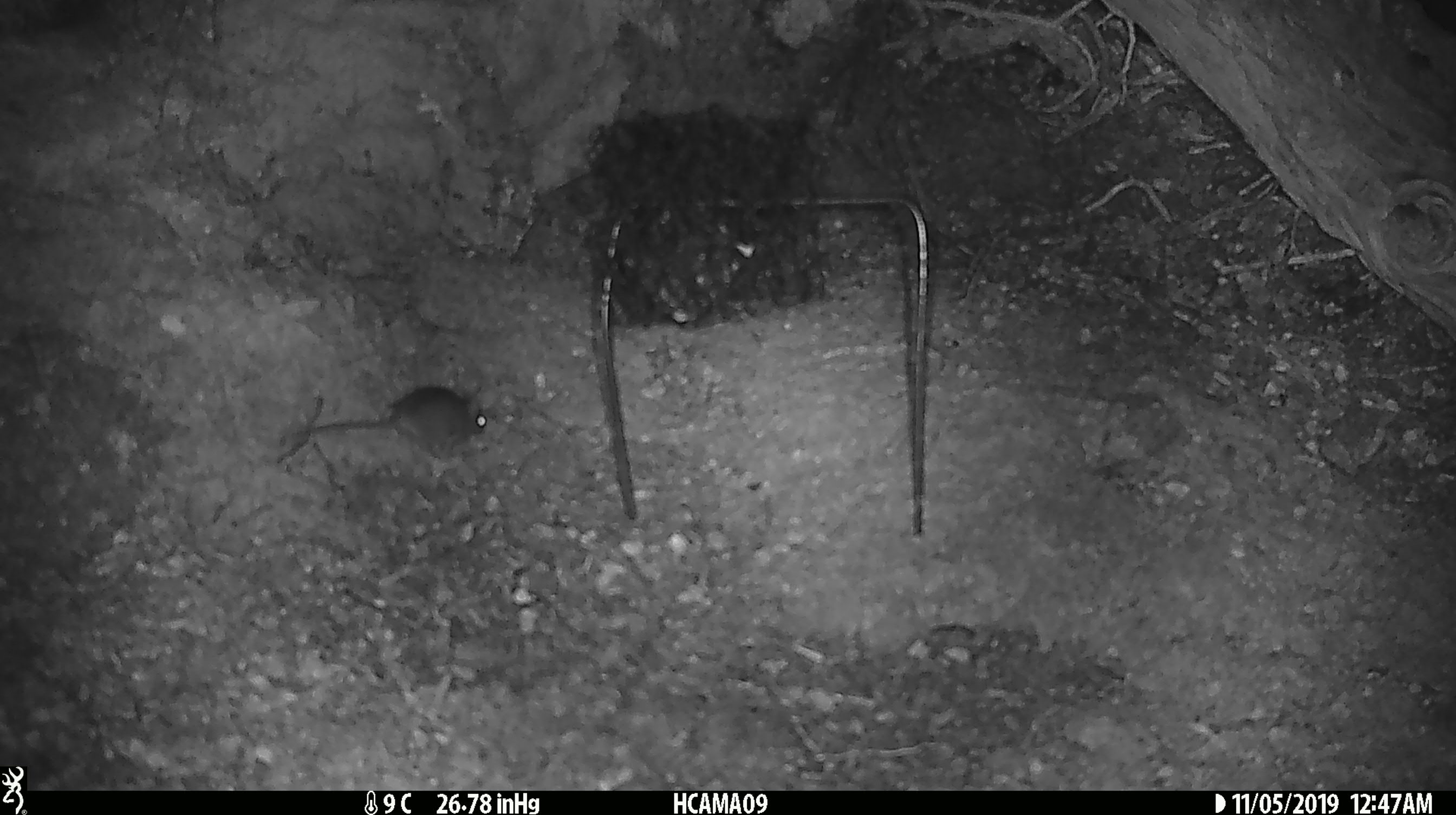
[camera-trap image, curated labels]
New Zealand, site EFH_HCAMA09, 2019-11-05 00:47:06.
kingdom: Animalia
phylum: Chordata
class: Mammalia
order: Rodentia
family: Muridae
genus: Mus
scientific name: Mus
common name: mouse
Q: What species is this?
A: Mouse (Mus).